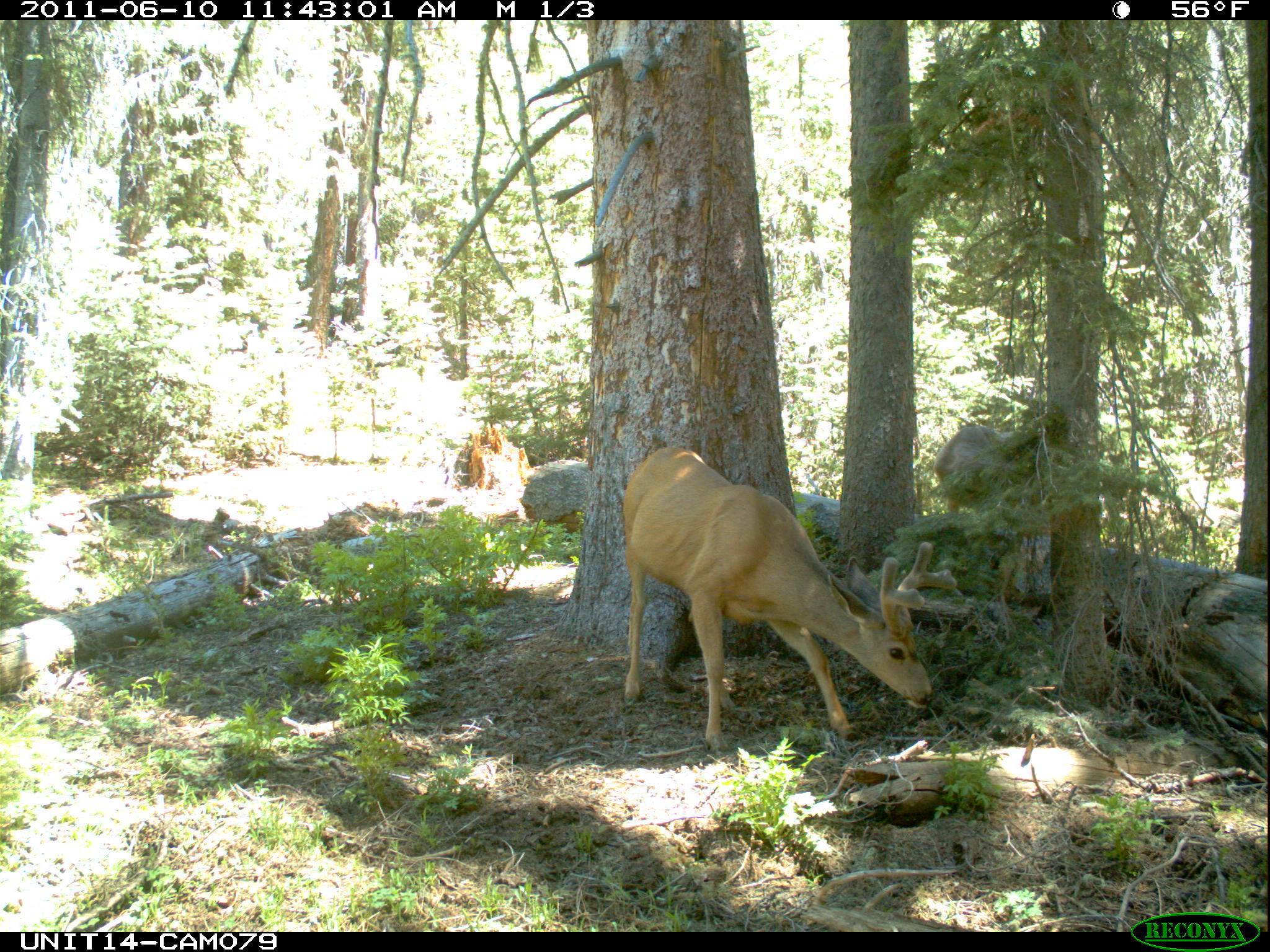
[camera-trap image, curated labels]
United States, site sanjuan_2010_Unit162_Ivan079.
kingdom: Animalia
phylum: Chordata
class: Mammalia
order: Artiodactyla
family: Cervidae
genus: Odocoileus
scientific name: Odocoileus hemionus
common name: mule deer